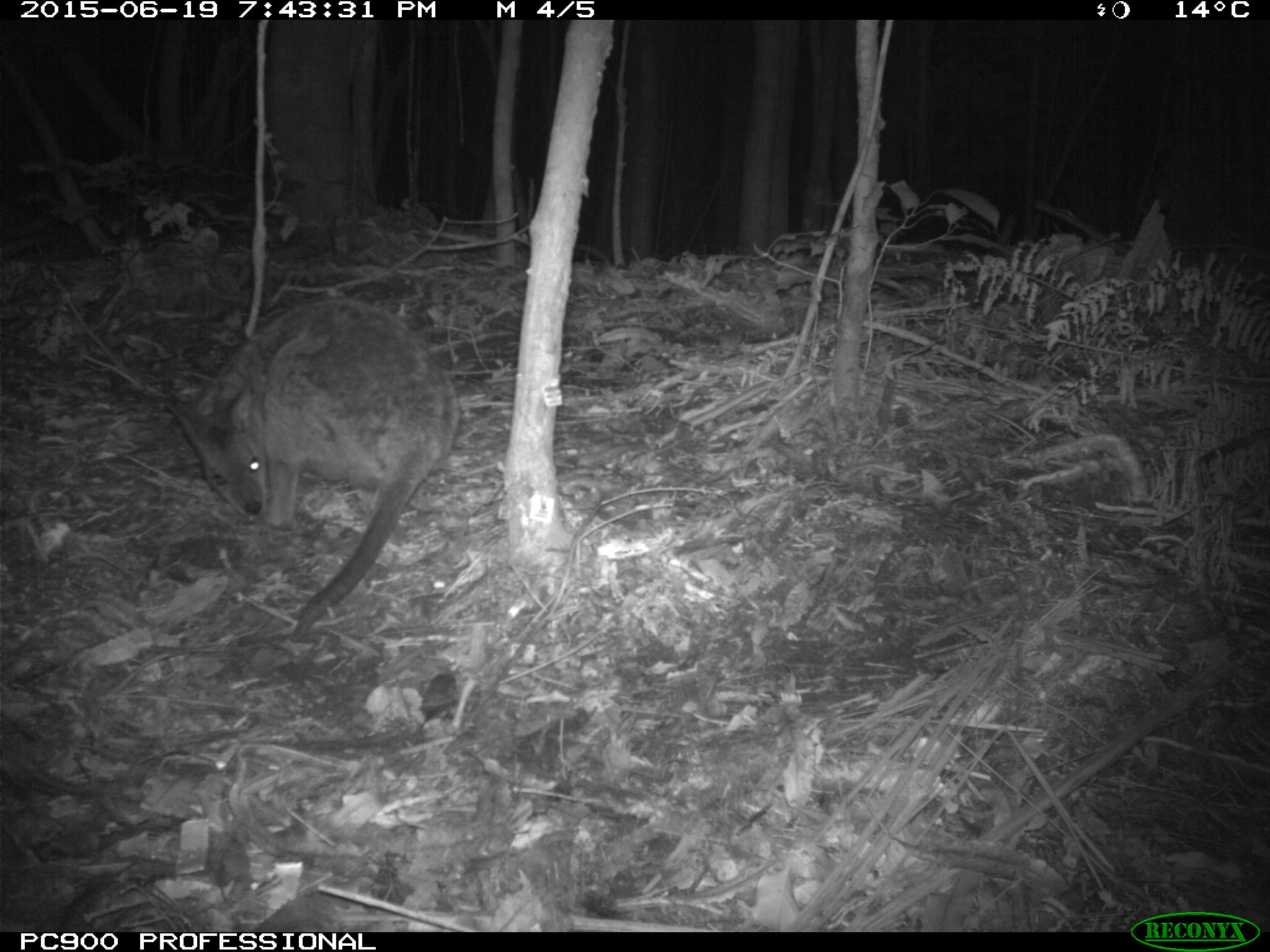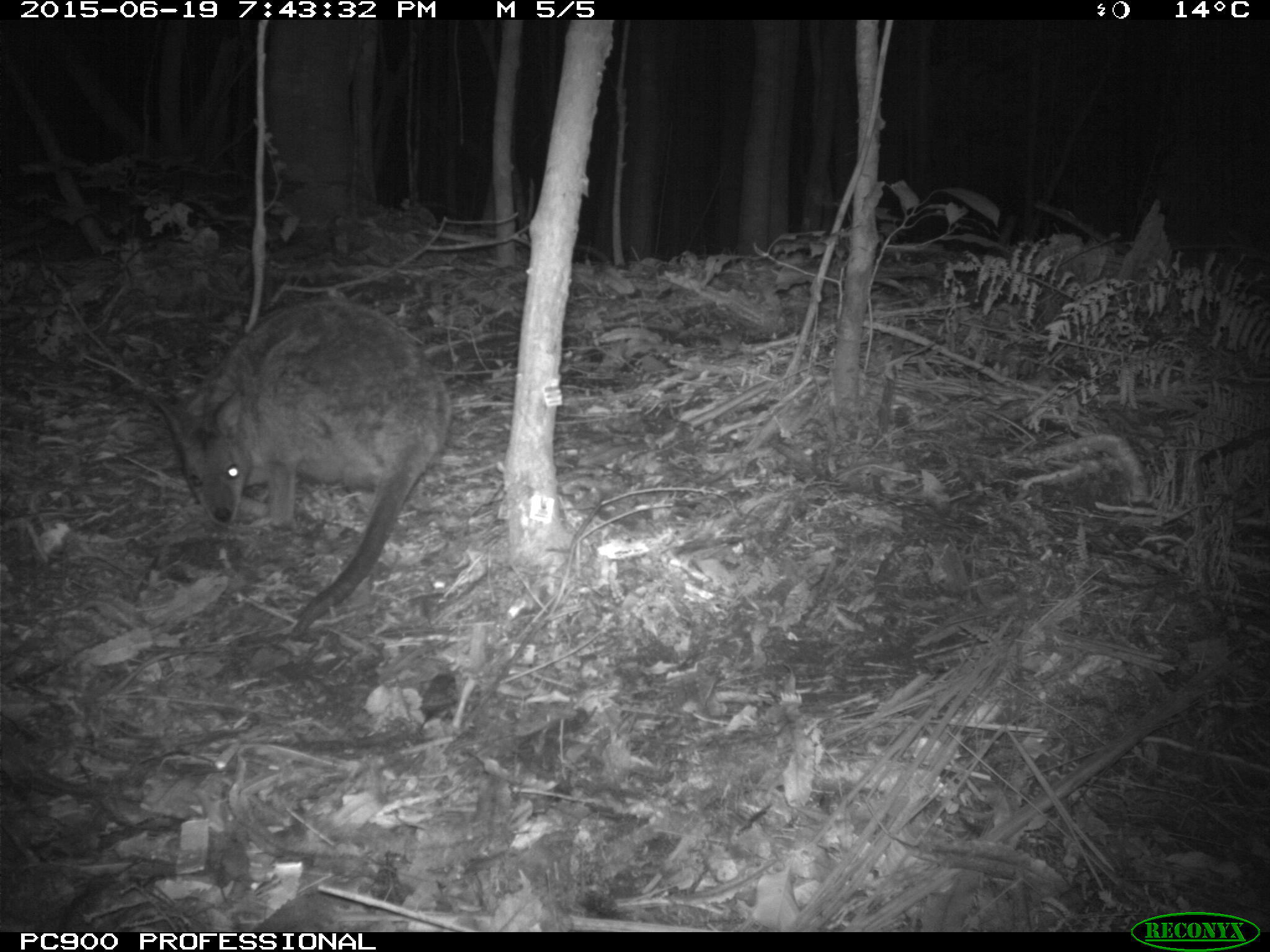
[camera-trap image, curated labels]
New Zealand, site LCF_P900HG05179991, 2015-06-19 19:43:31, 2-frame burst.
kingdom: Animalia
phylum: Chordata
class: Mammalia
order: Diprotodontia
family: Macropodidae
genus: Notamacropus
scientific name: Notamacropus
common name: wallaby